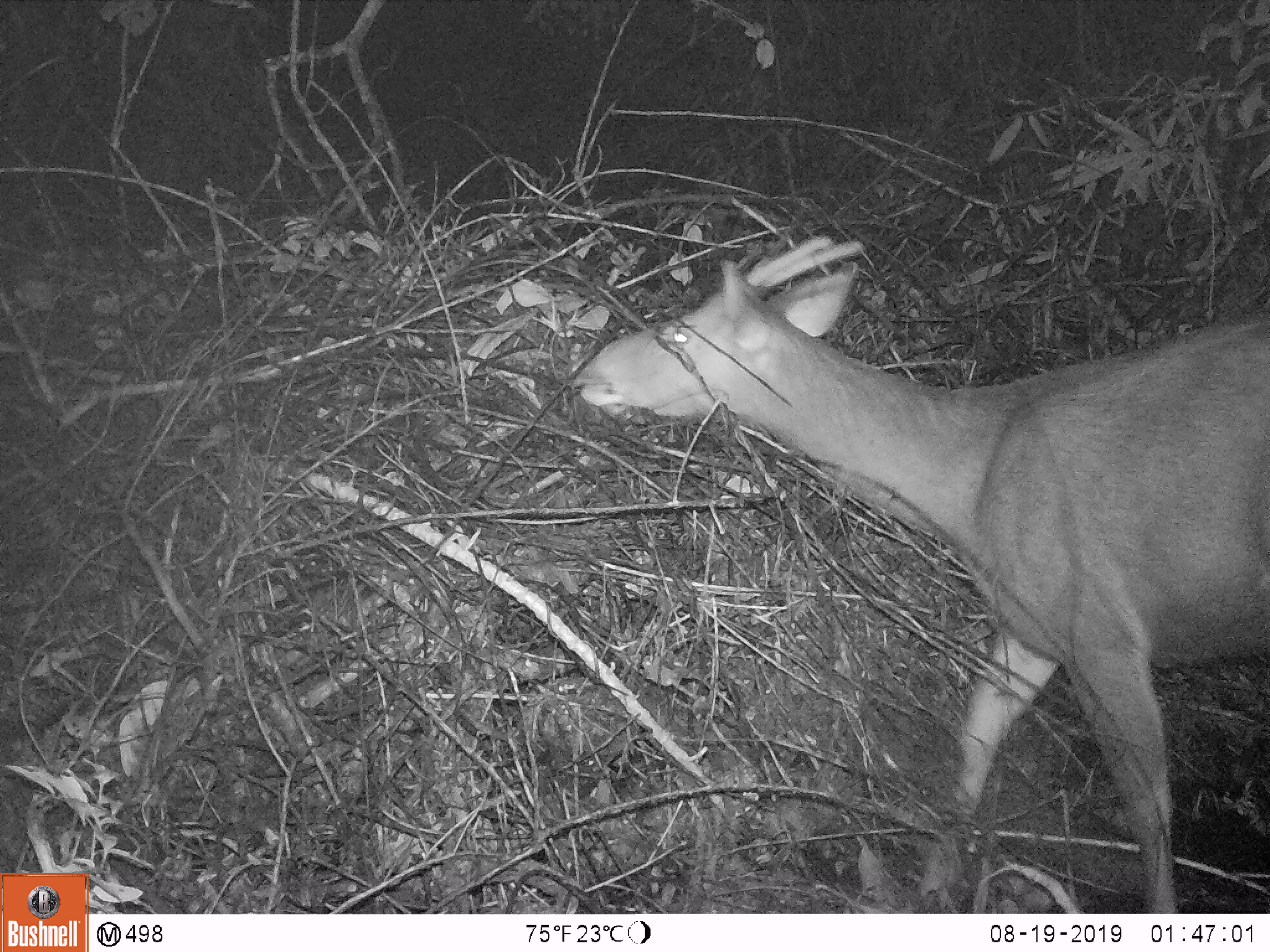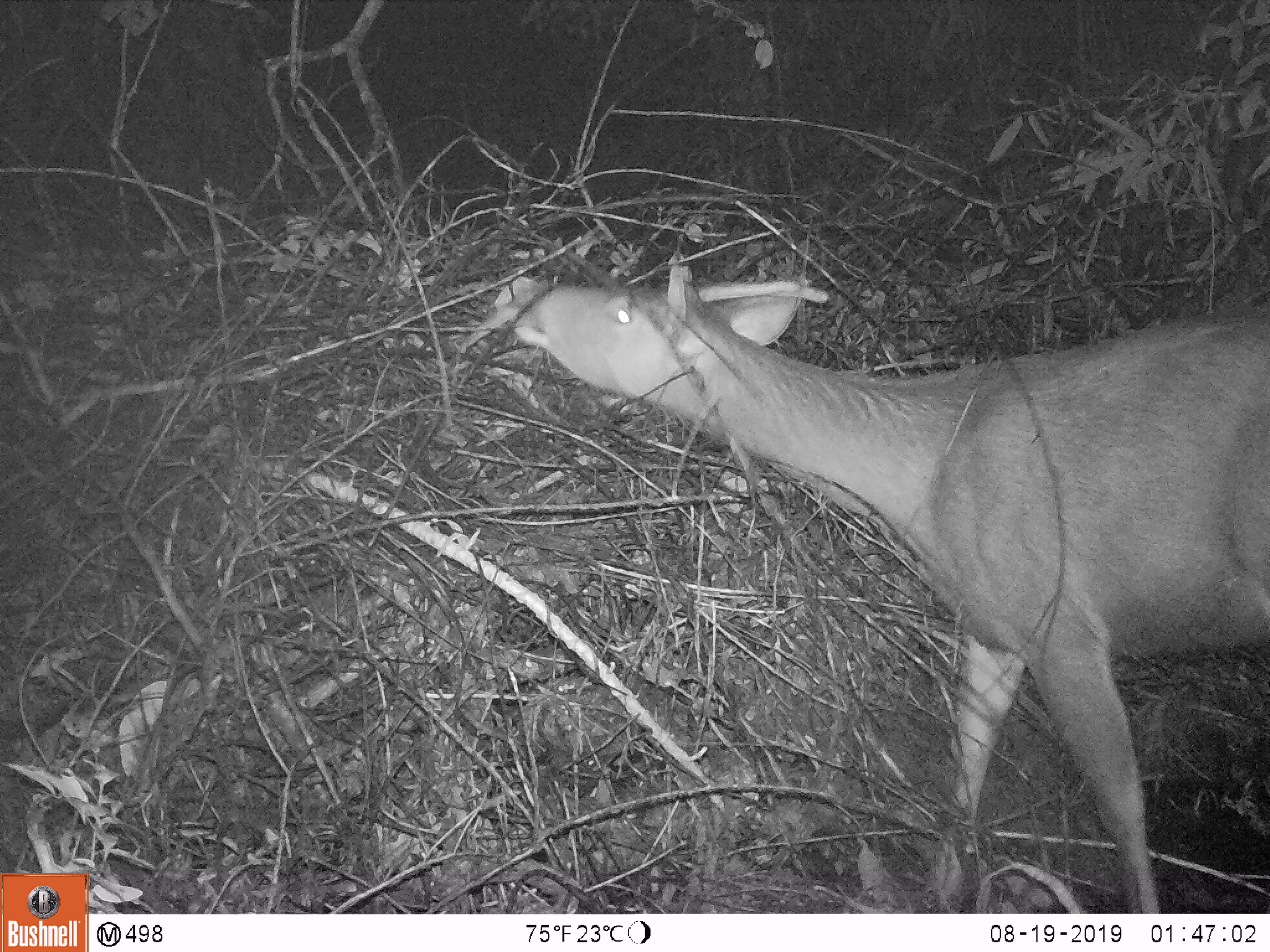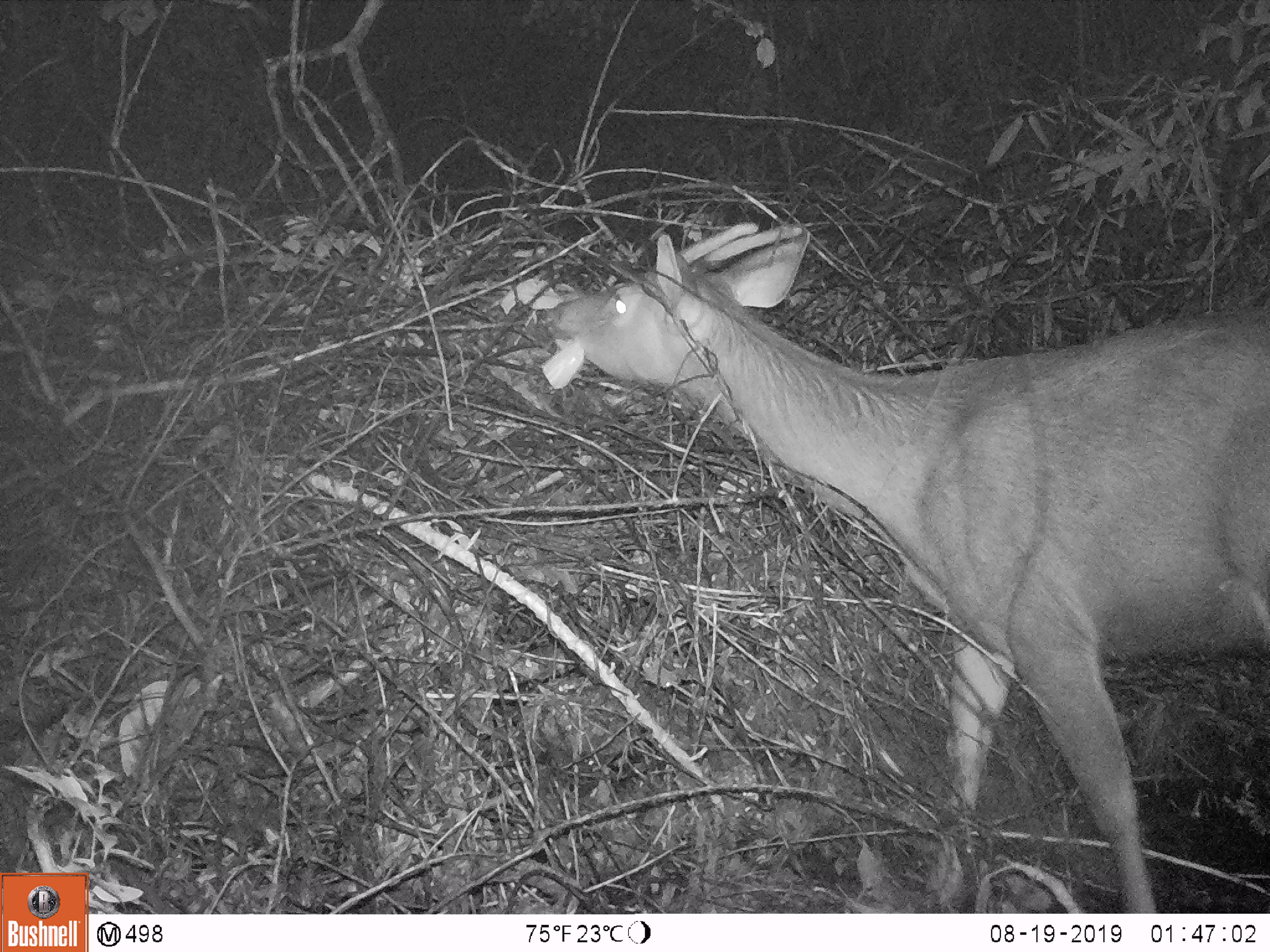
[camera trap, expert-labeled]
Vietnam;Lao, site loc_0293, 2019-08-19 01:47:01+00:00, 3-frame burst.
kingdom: Animalia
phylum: Chordata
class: Mammalia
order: Artiodactyla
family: Cervidae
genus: Rusa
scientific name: Rusa unicolor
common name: sambar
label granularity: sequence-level